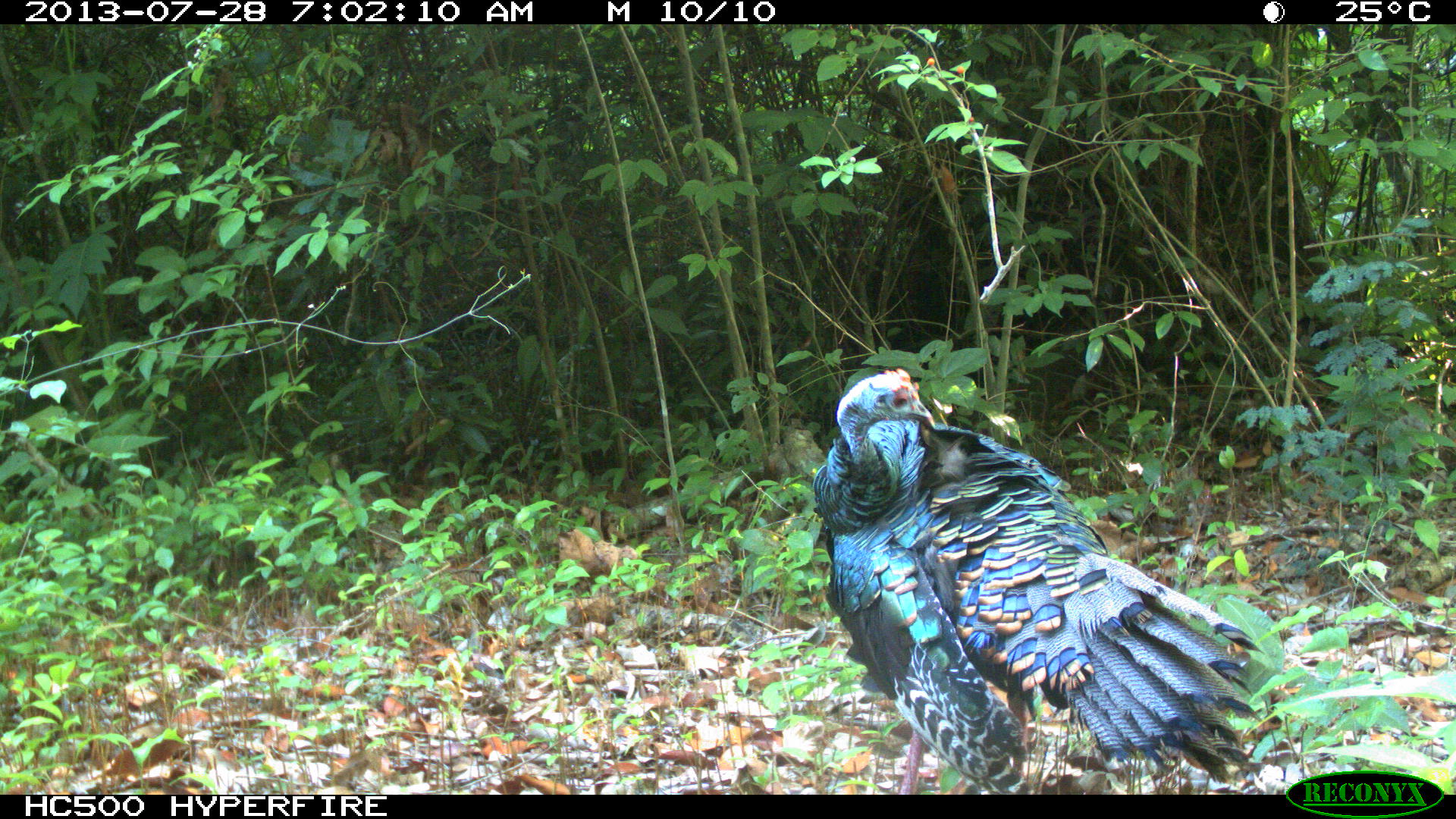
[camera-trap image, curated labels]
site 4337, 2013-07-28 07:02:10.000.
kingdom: Animalia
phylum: Chordata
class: Aves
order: Galliformes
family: Phasianidae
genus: Meleagris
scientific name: Meleagris ocellata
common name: ocellated turkey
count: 1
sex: male